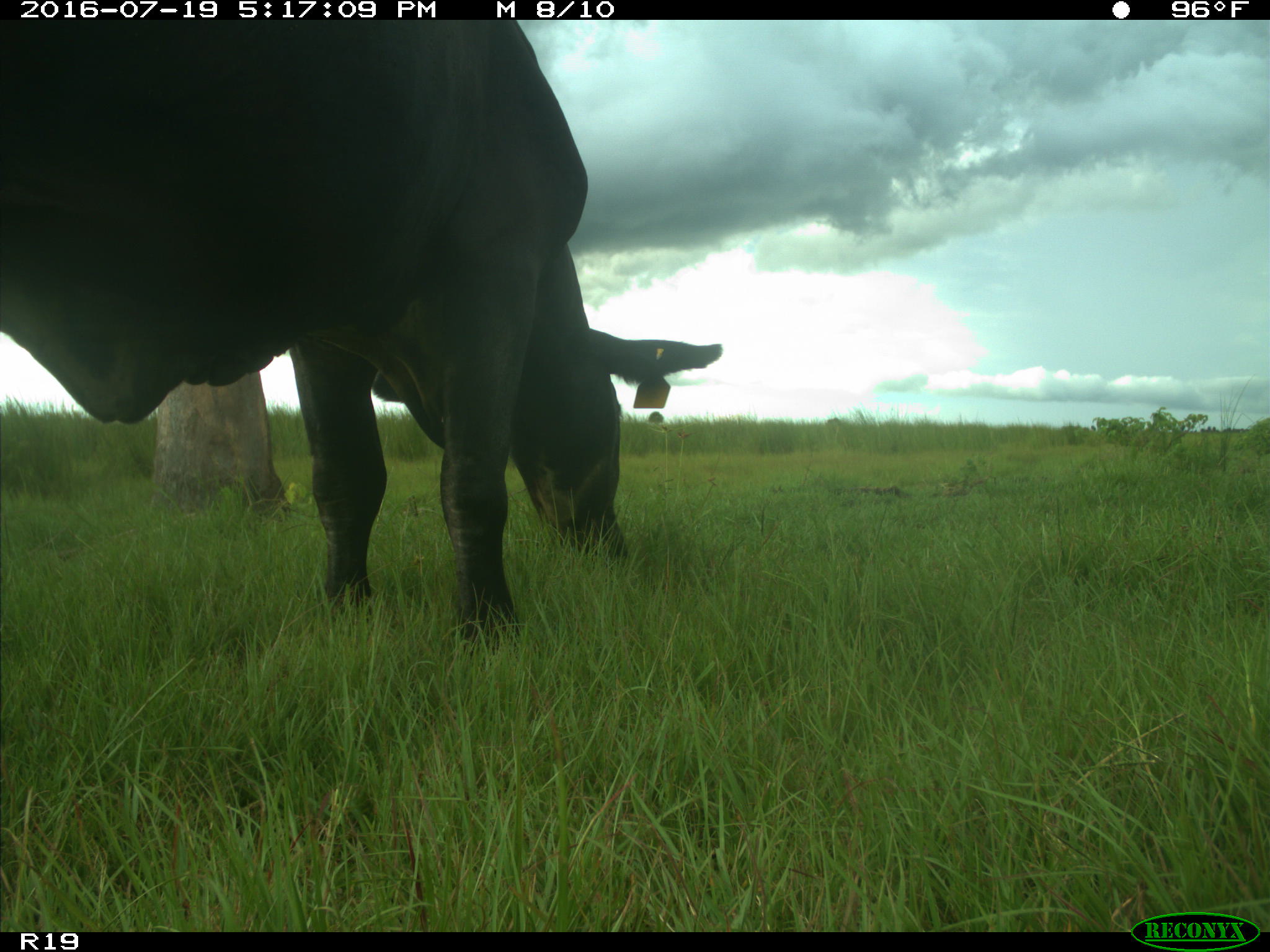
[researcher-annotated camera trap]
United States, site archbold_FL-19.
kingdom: Animalia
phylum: Chordata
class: Mammalia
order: Artiodactyla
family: Bovidae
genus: Bos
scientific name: Bos taurus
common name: domestic cow